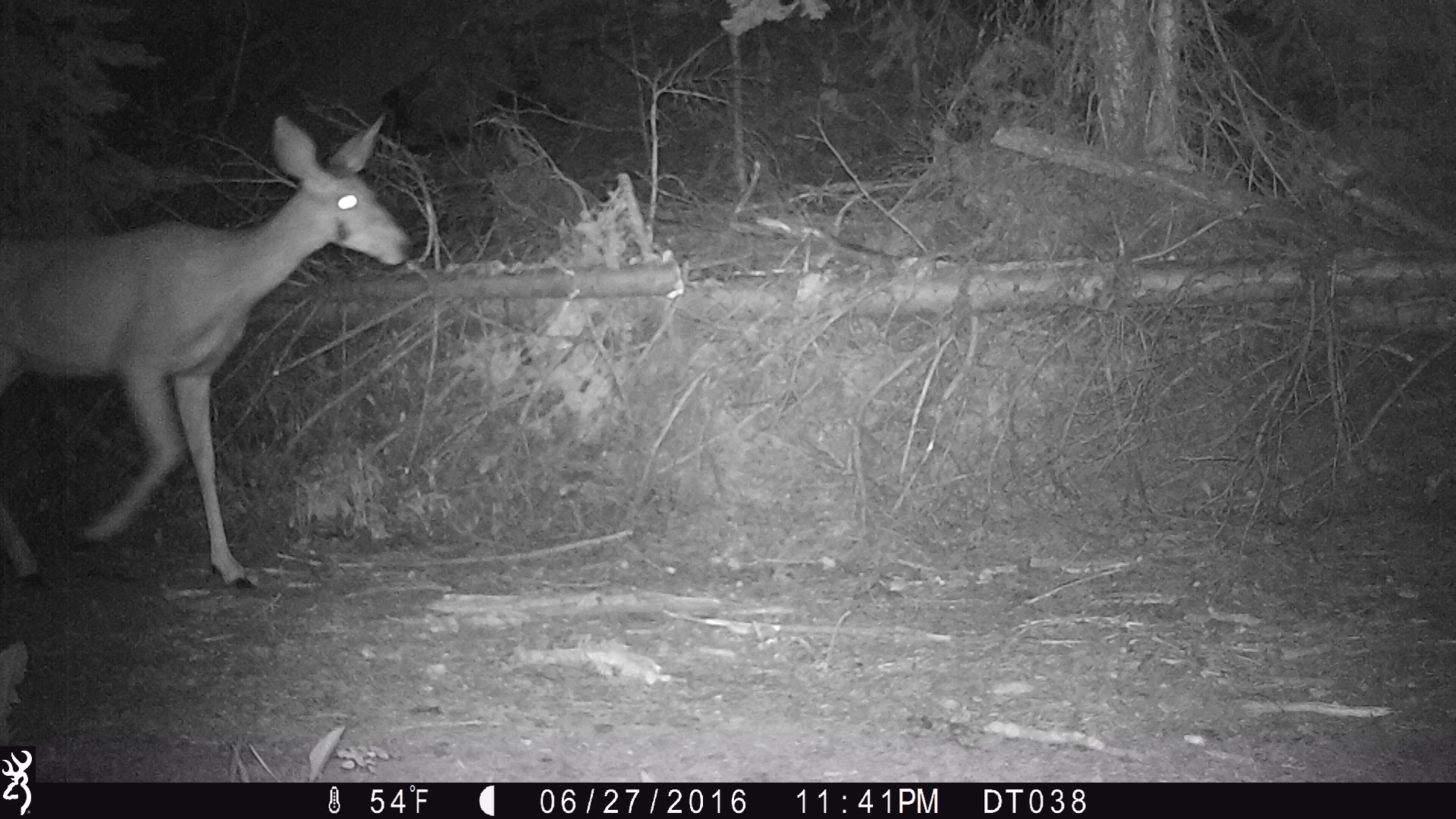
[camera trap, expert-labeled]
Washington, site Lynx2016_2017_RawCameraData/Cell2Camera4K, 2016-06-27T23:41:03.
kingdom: Animalia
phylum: Chordata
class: Mammalia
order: Artiodactyla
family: Cervidae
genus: Odocoileus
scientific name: Odocoileus hemionus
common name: mule deer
Odocoileus hemionus (mule deer). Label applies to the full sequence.